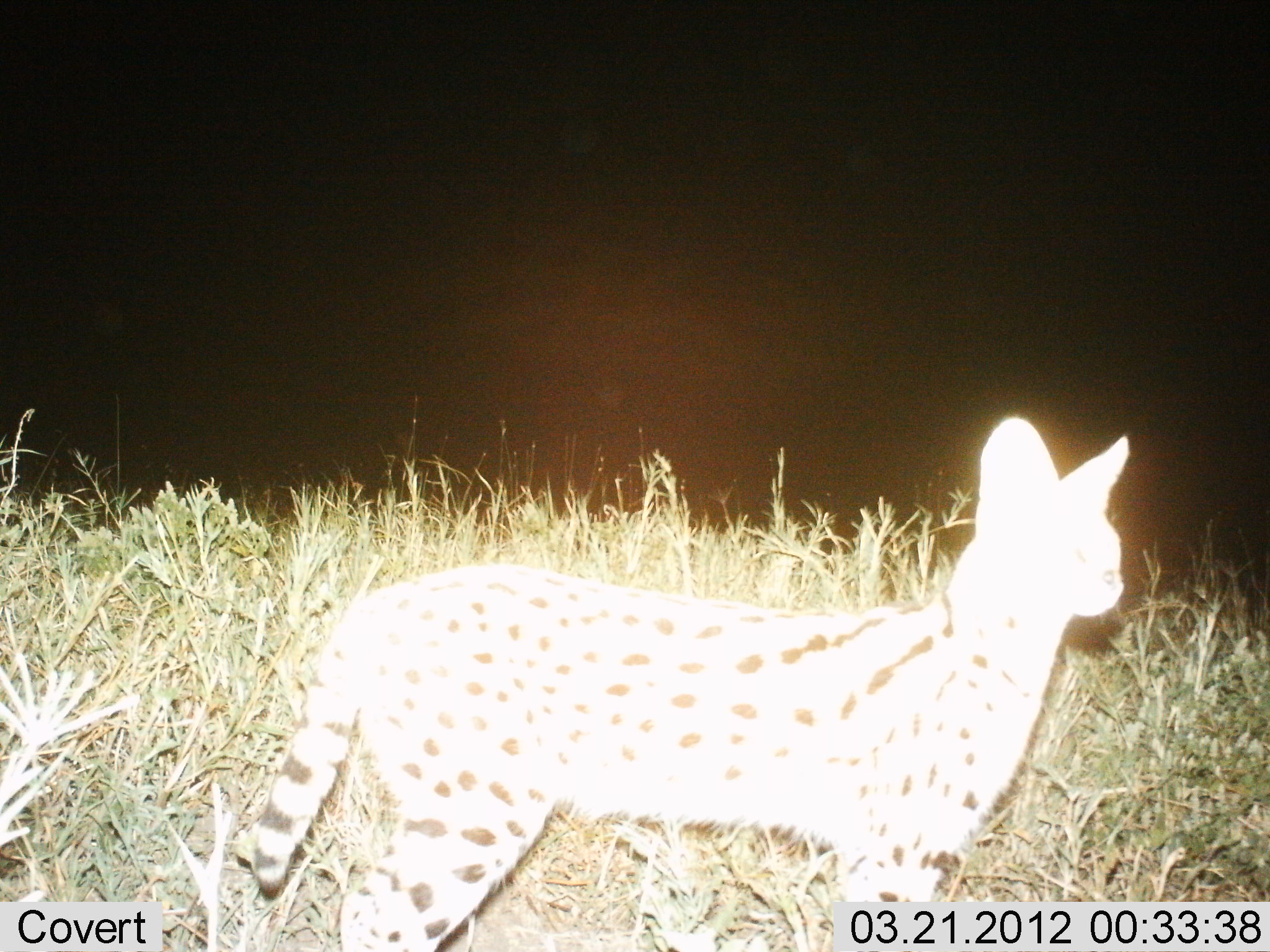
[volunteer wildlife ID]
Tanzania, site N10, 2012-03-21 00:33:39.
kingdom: Animalia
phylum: Chordata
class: Mammalia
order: Carnivora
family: Felidae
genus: Leptailurus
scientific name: Leptailurus serval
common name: serval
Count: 1.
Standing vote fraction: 95%.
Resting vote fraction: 0%.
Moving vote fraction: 5%.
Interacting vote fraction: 0%.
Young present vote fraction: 0%.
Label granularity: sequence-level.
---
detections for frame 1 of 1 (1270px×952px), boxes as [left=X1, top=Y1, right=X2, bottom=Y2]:
animal: [left=250, top=412, right=1132, bottom=952]